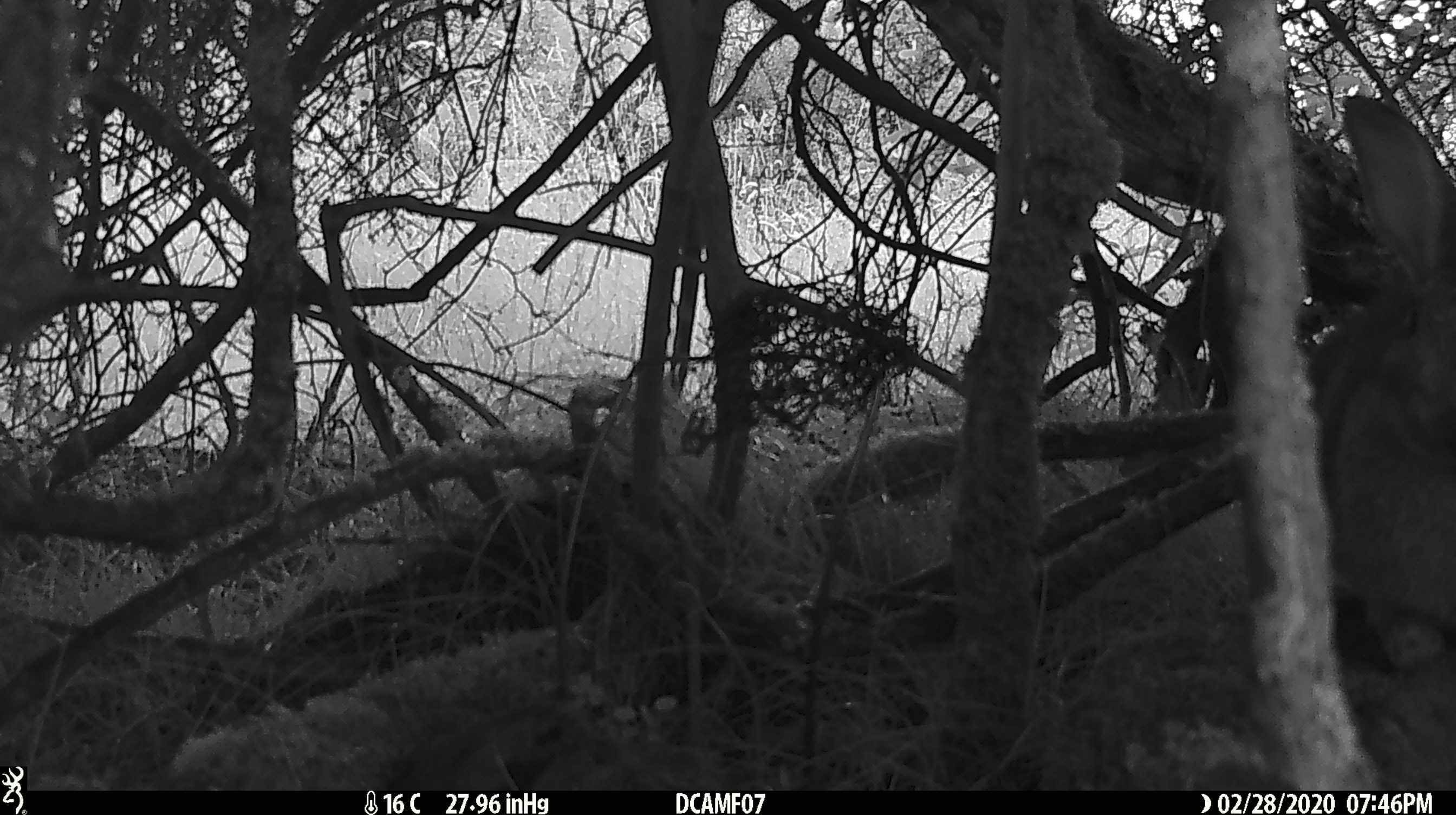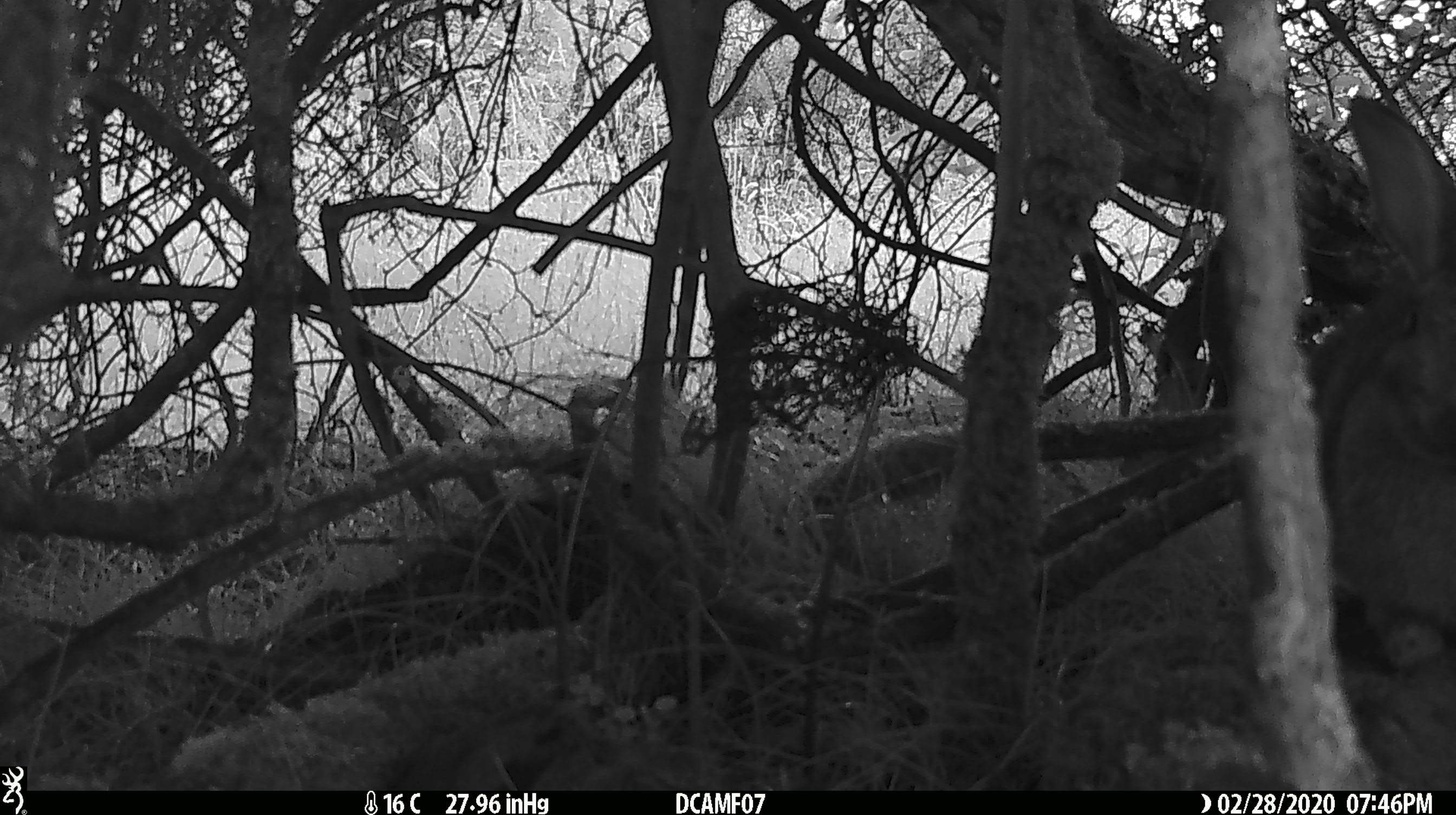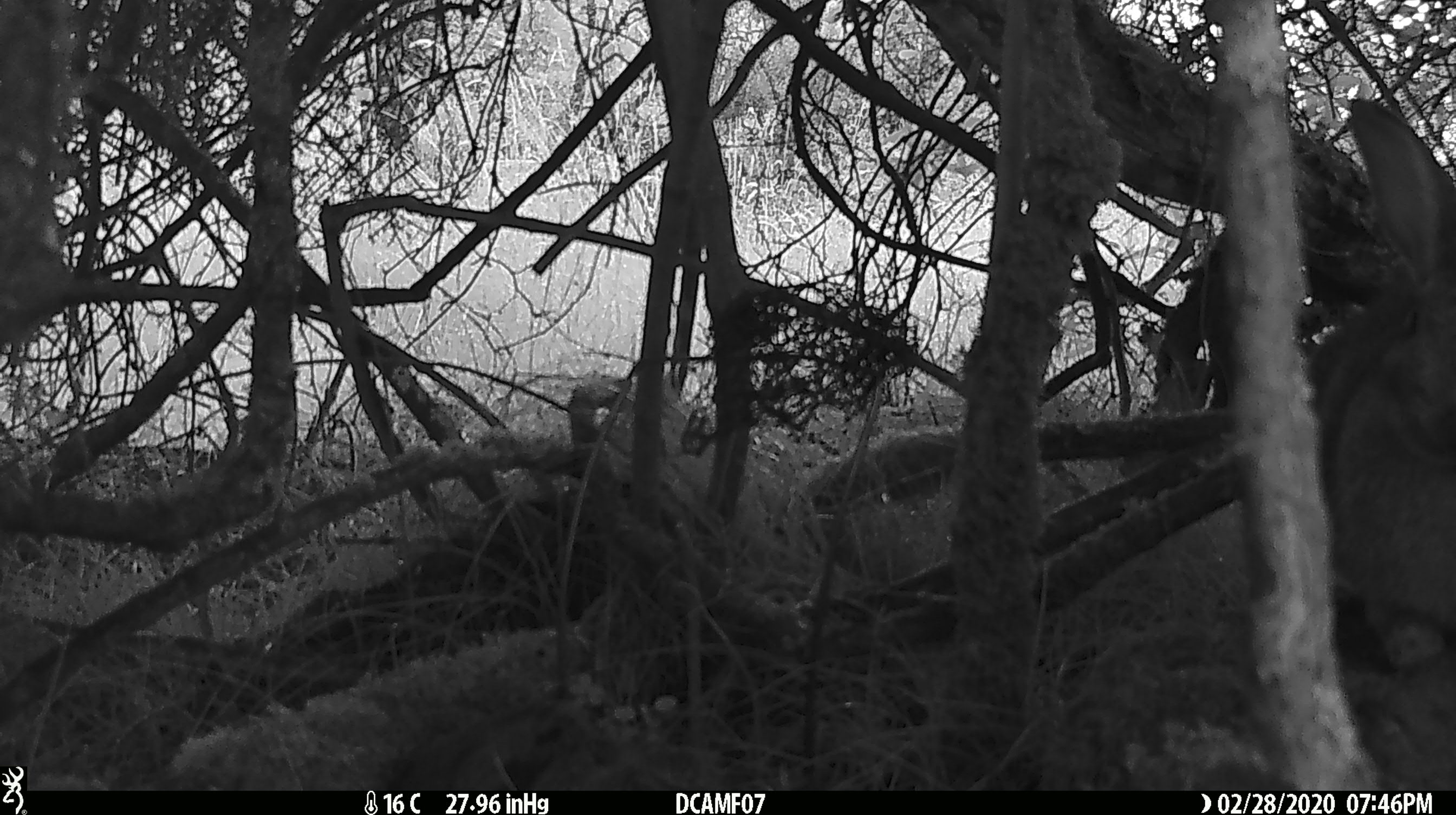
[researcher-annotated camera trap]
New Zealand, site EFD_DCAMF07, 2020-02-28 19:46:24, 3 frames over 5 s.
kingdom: Animalia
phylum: Chordata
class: Mammalia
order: Lagomorpha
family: Leporidae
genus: Oryctolagus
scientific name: Oryctolagus cuniculus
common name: european rabbit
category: rabbit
Rabbit (european rabbit) (Oryctolagus cuniculus).